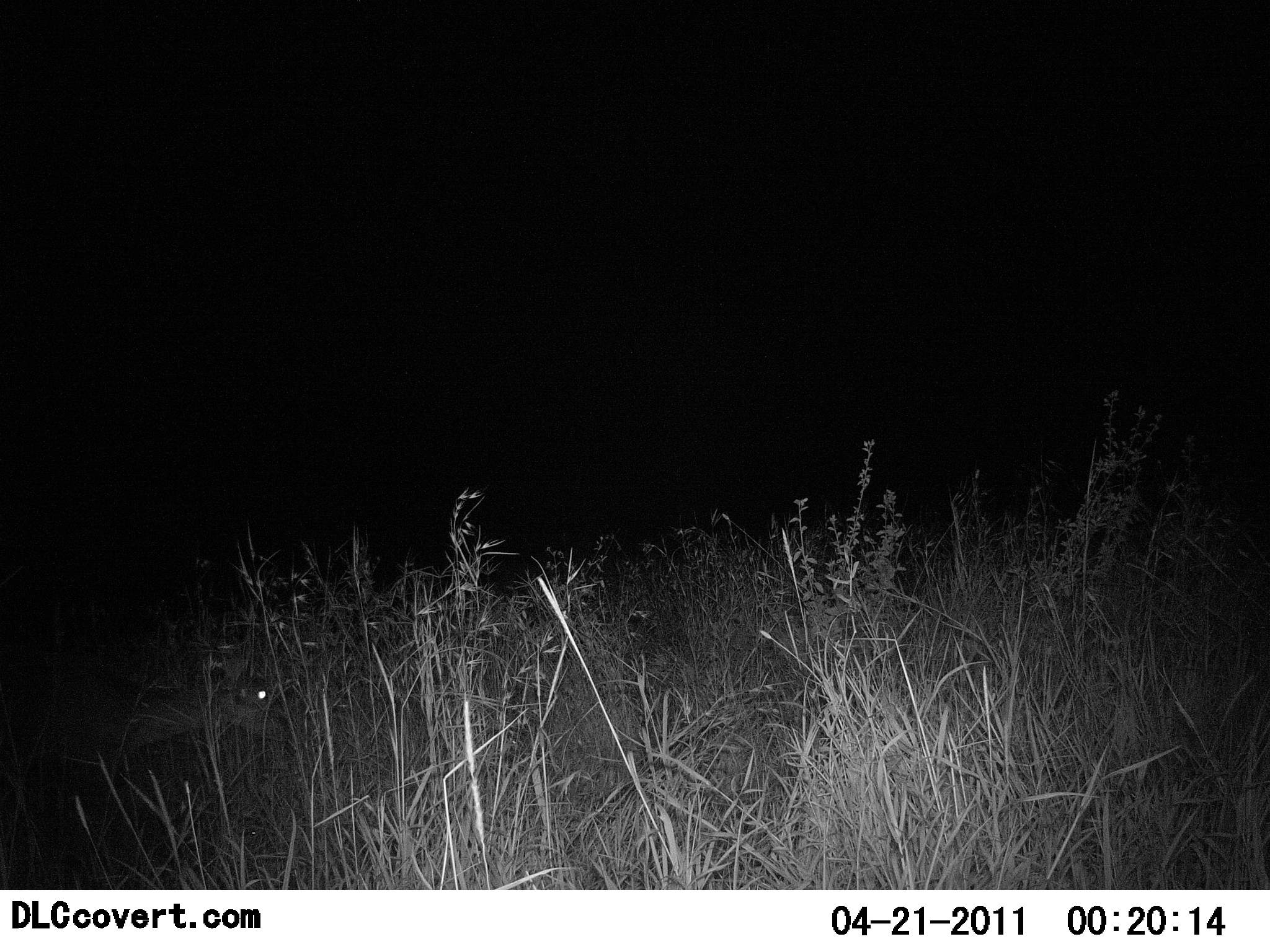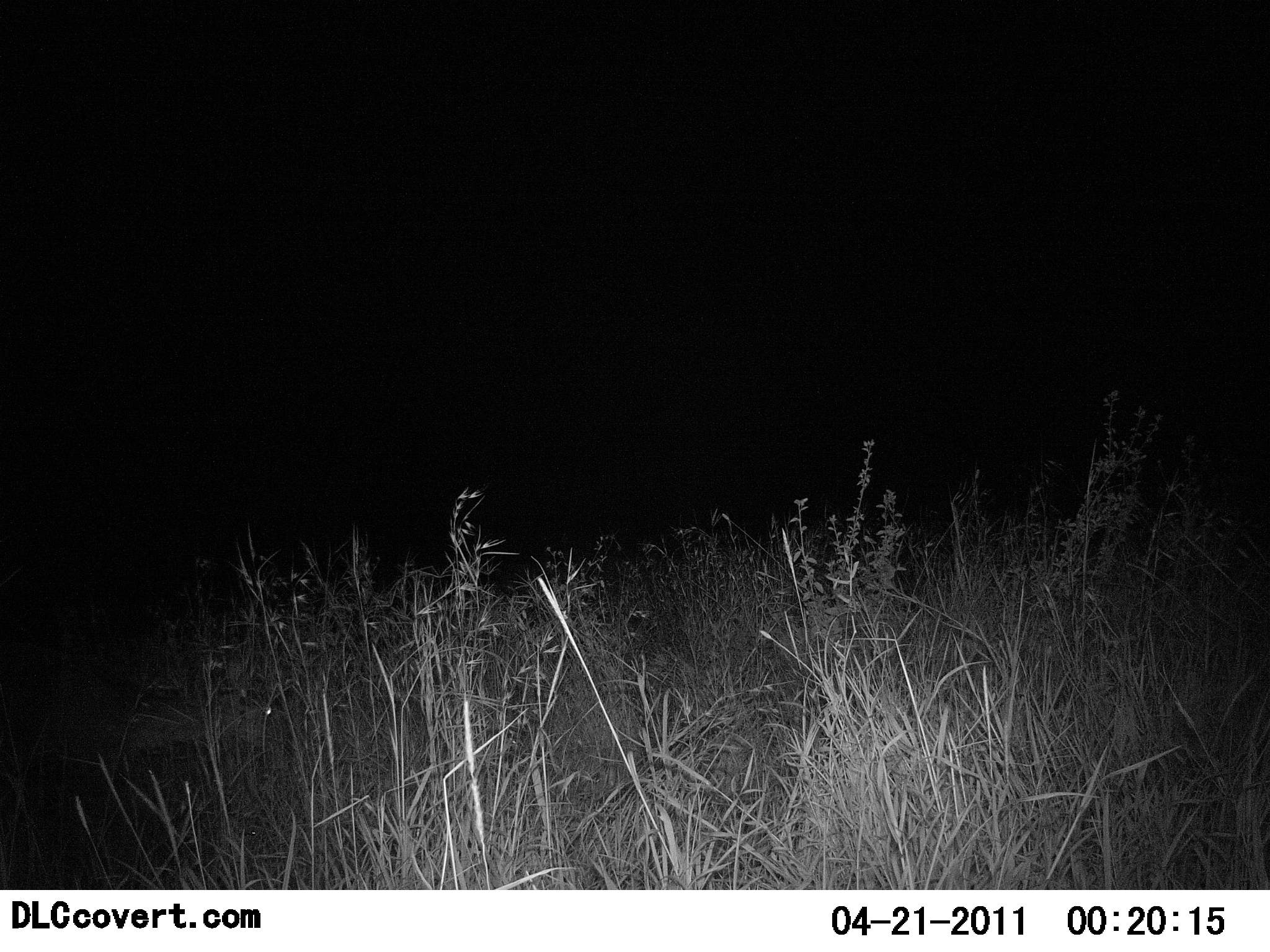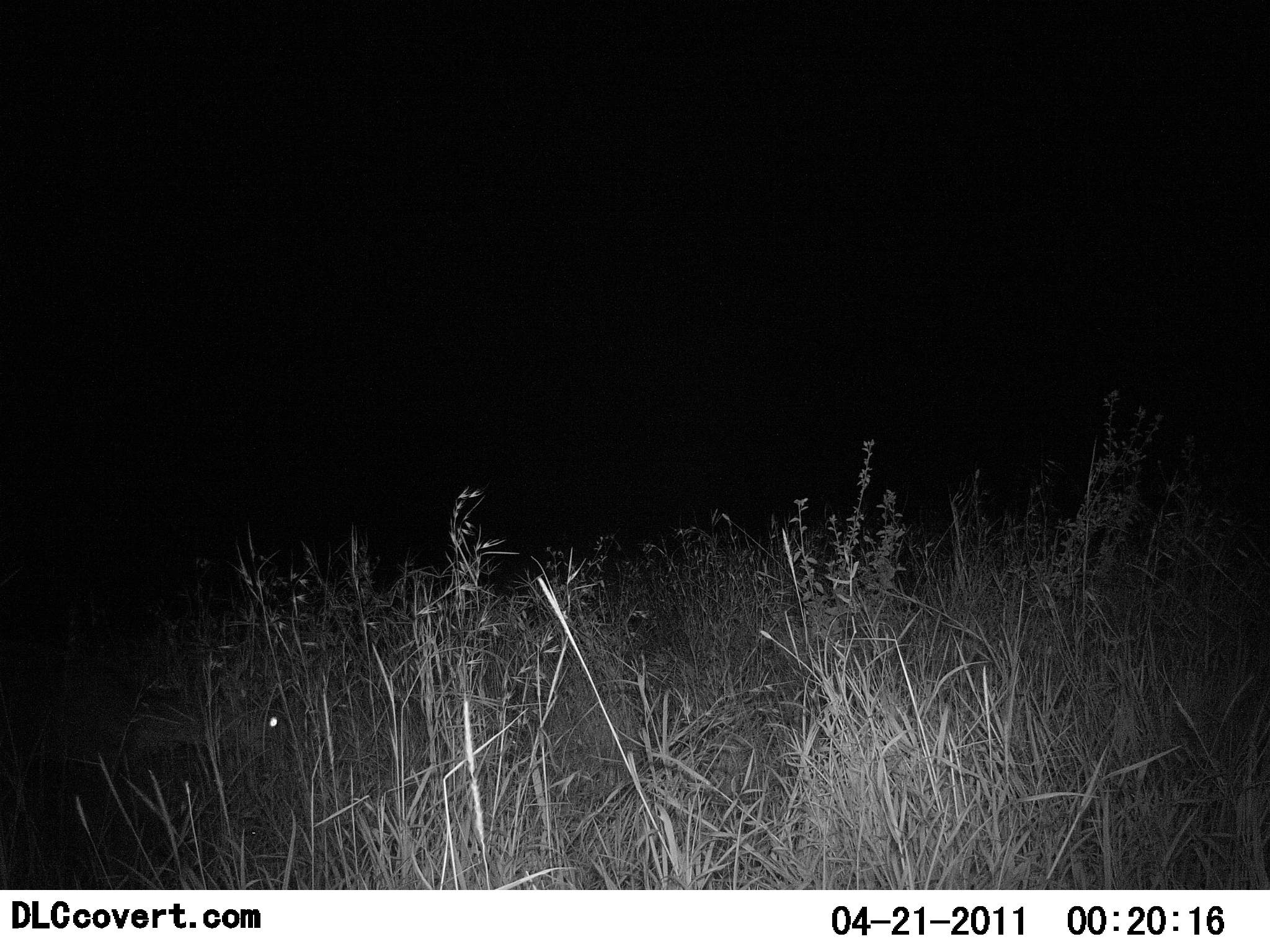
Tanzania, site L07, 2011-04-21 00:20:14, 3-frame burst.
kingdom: Animalia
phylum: Chordata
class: Mammalia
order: Artiodactyla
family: Bovidae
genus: Madoqua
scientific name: Madoqua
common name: dikdik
Dikdik (Madoqua), count 1. Behavior (volunteer vote fractions): standing 33%, resting 0%, moving 11%, interacting 0%. Young present (vote fraction): 0%. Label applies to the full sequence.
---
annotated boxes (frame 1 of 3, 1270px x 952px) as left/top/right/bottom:
animal: 0/658/290/875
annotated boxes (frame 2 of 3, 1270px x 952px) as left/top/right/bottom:
animal: 0/638/288/888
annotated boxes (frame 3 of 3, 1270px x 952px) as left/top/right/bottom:
animal: 2/638/296/878